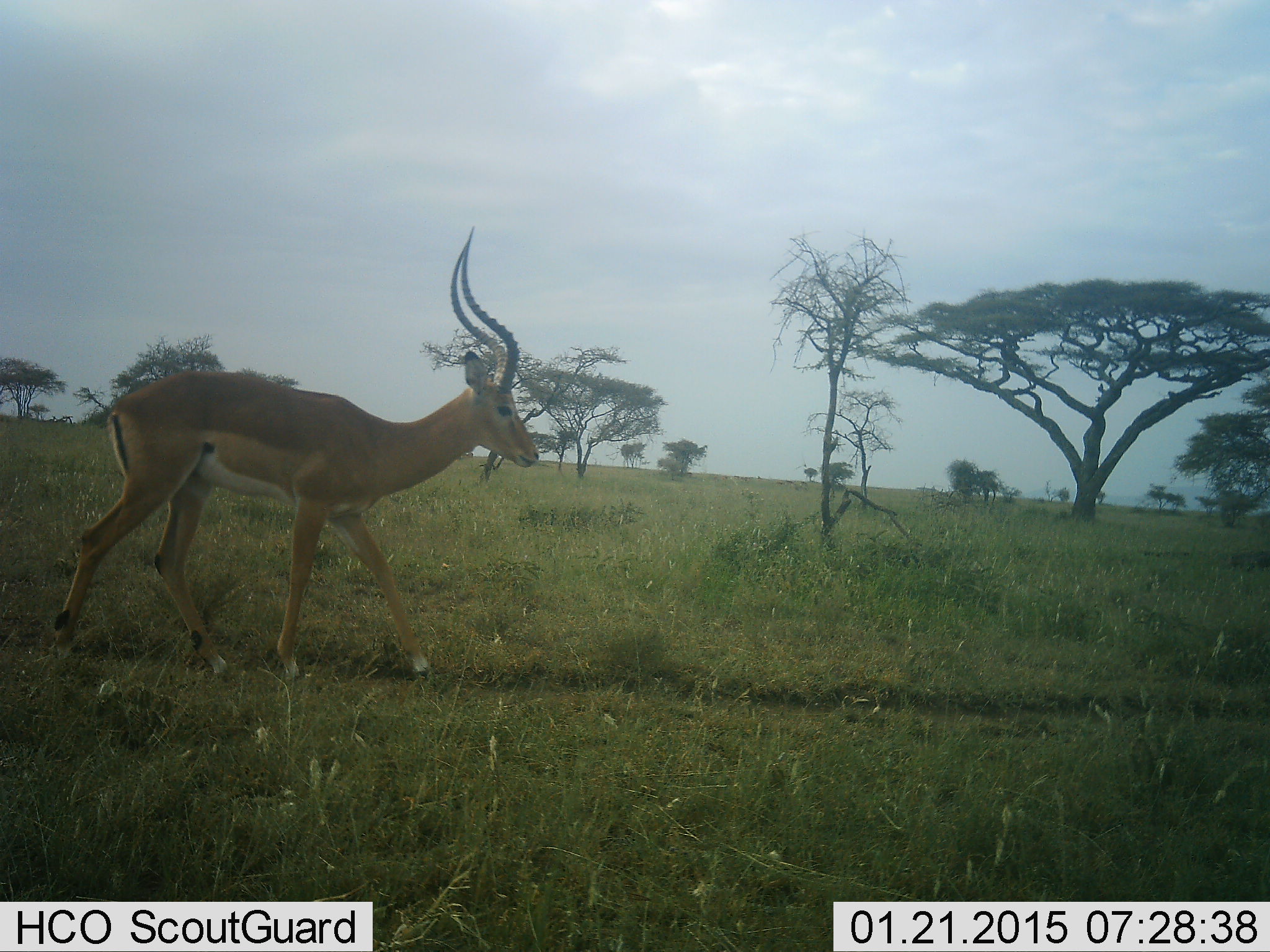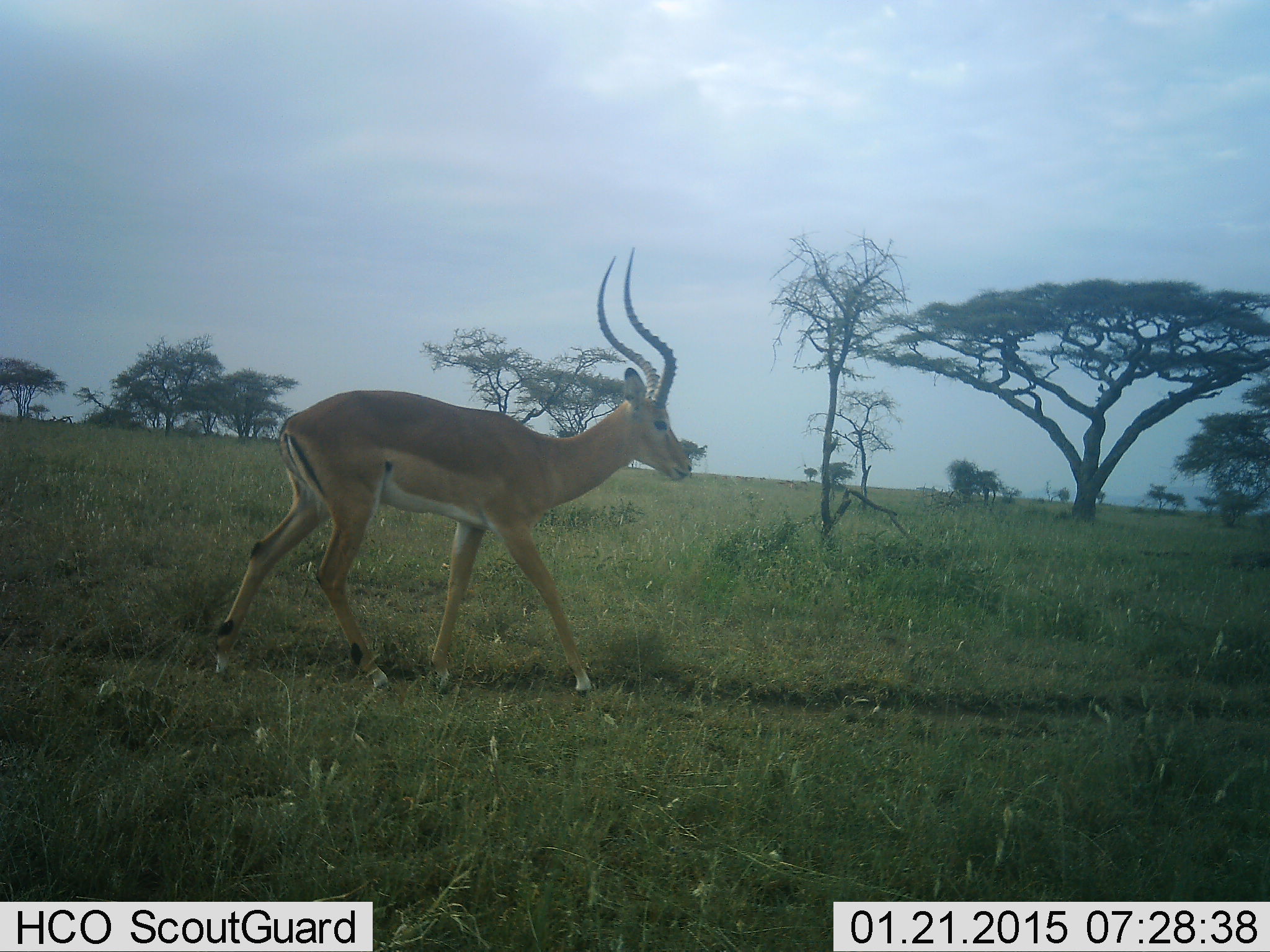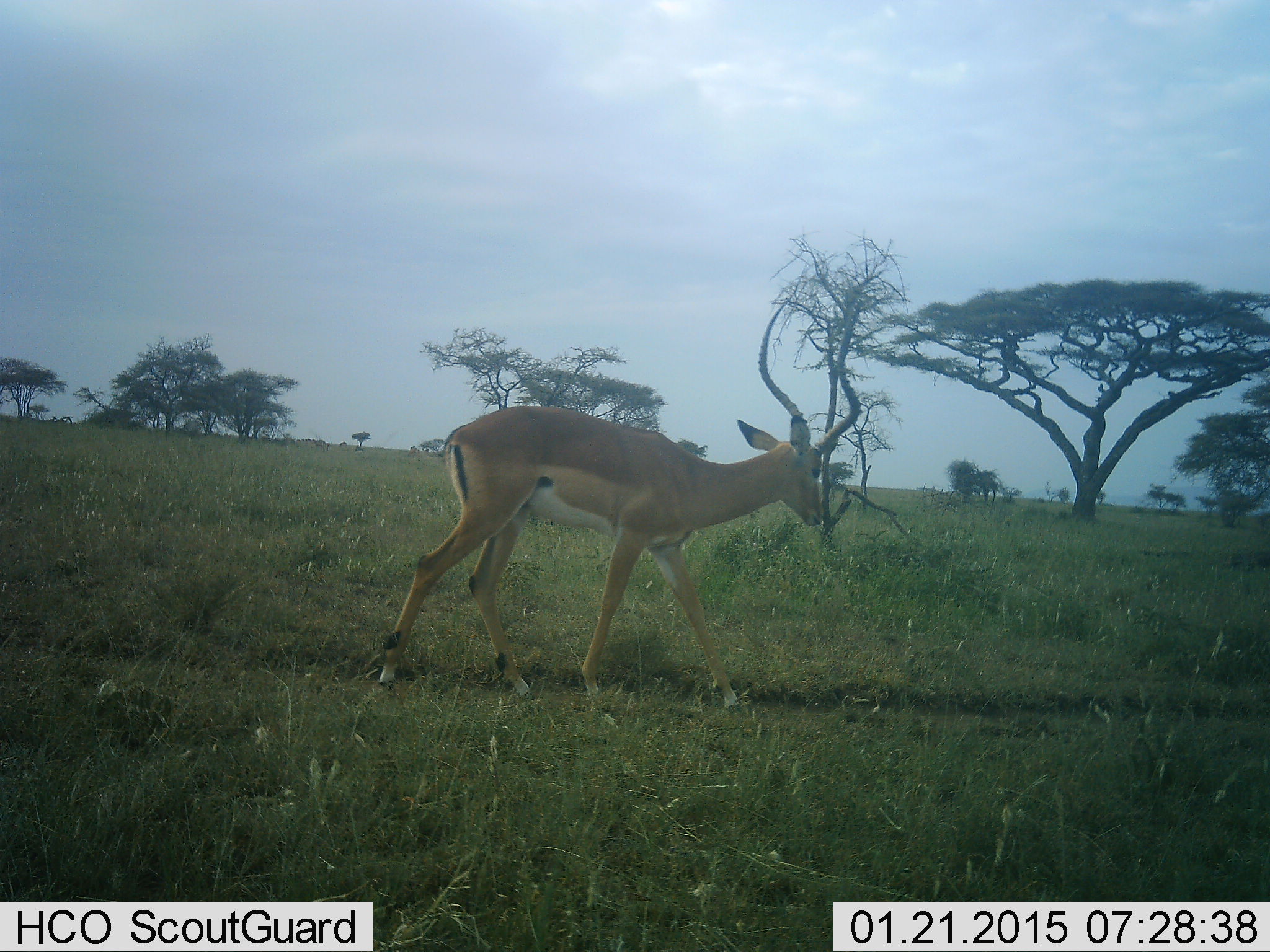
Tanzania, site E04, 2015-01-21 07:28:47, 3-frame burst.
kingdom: Animalia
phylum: Chordata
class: Mammalia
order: Artiodactyla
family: Bovidae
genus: Aepyceros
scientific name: Aepyceros melampus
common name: impala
Impala (Aepyceros melampus), count 1. Behavior (volunteer vote fractions): standing 0%, resting 0%, moving 100%, interacting 0%. Young present (vote fraction): 0%. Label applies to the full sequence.